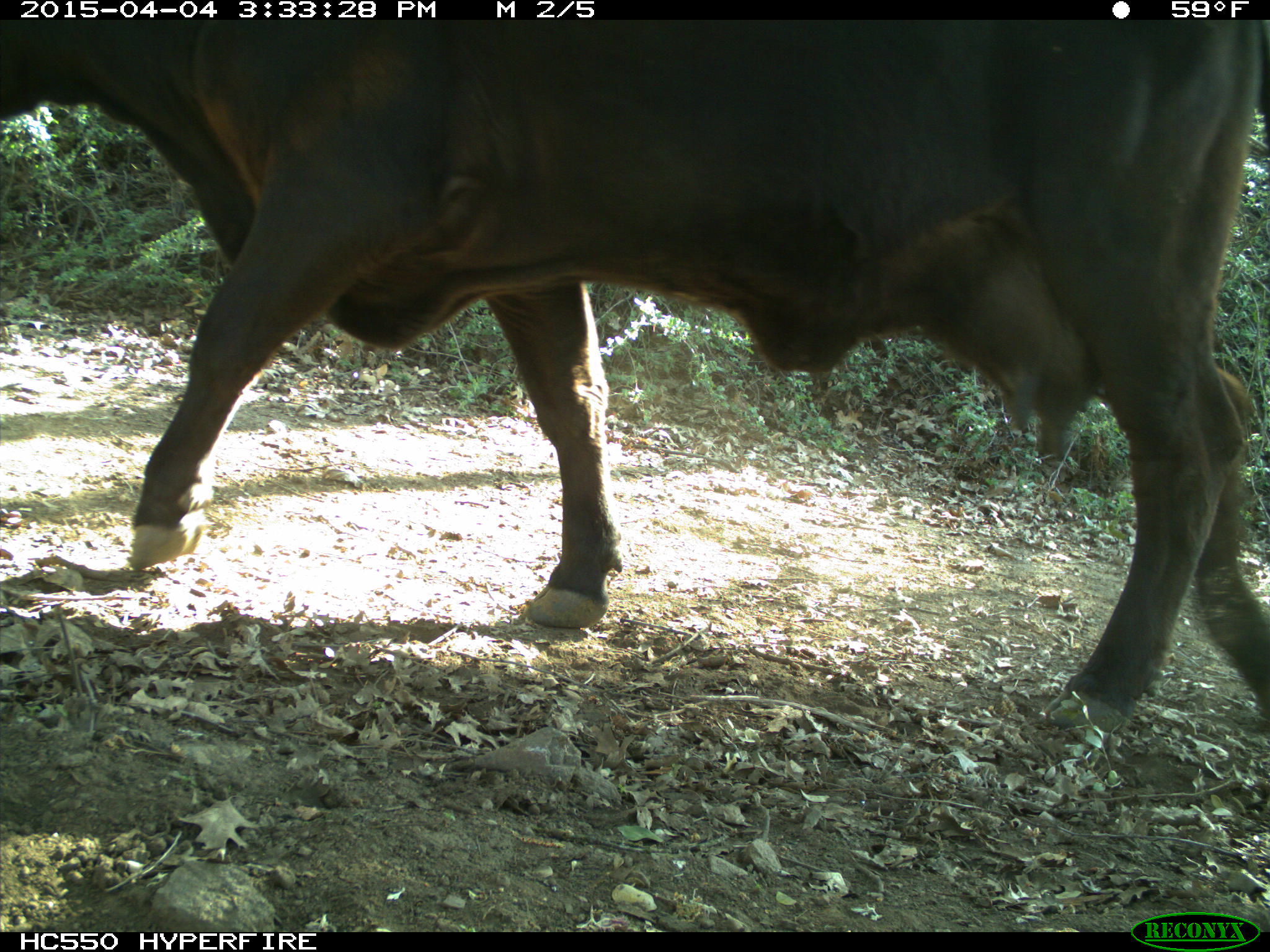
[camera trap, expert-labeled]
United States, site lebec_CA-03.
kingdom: Animalia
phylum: Chordata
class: Mammalia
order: Artiodactyla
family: Bovidae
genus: Bos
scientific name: Bos taurus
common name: domestic cow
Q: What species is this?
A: Bos taurus (domestic cow).